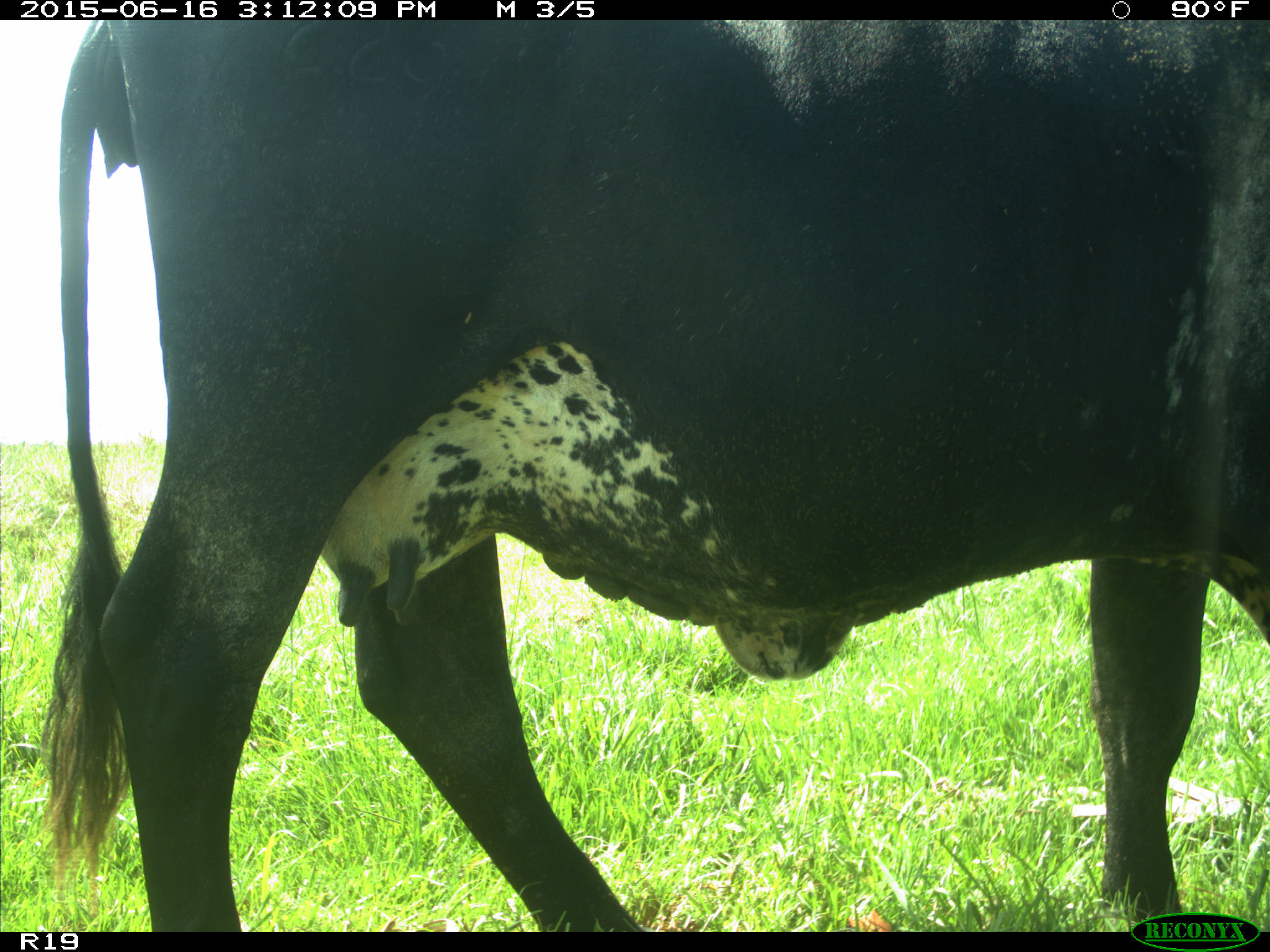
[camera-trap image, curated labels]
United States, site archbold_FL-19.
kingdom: Animalia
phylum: Chordata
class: Mammalia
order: Artiodactyla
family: Bovidae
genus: Bos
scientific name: Bos taurus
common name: domestic cow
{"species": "Bos taurus (domestic cow)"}